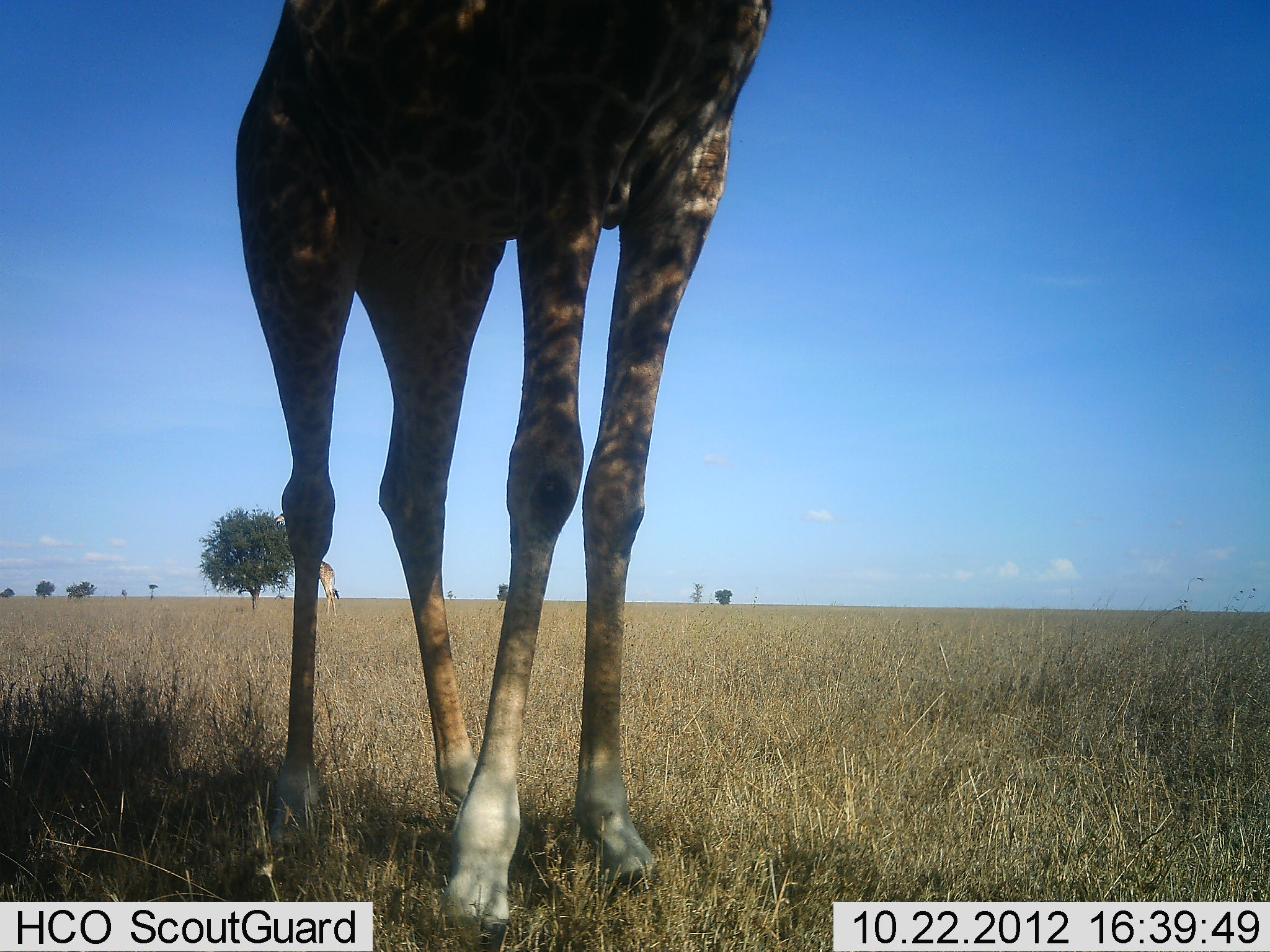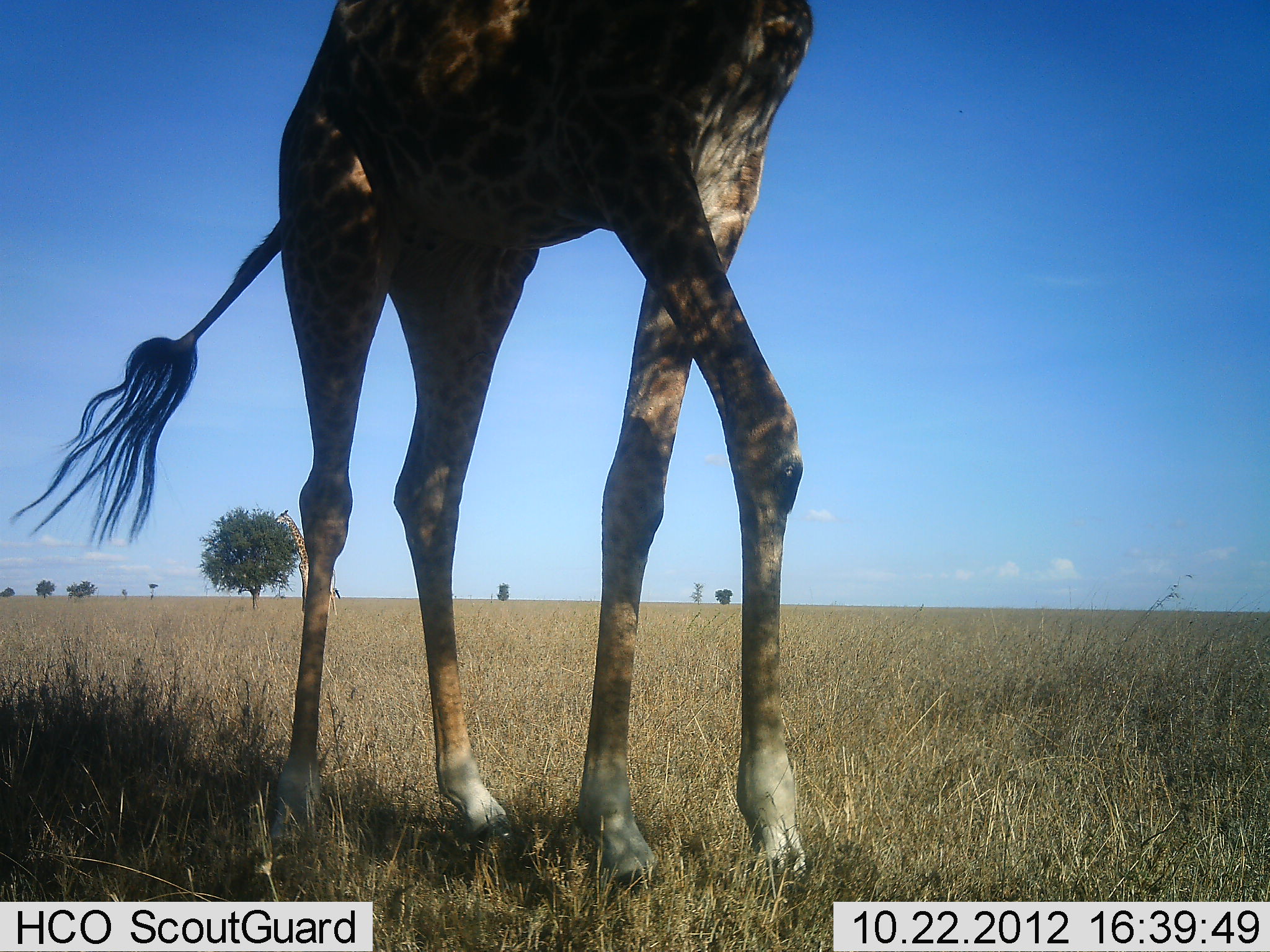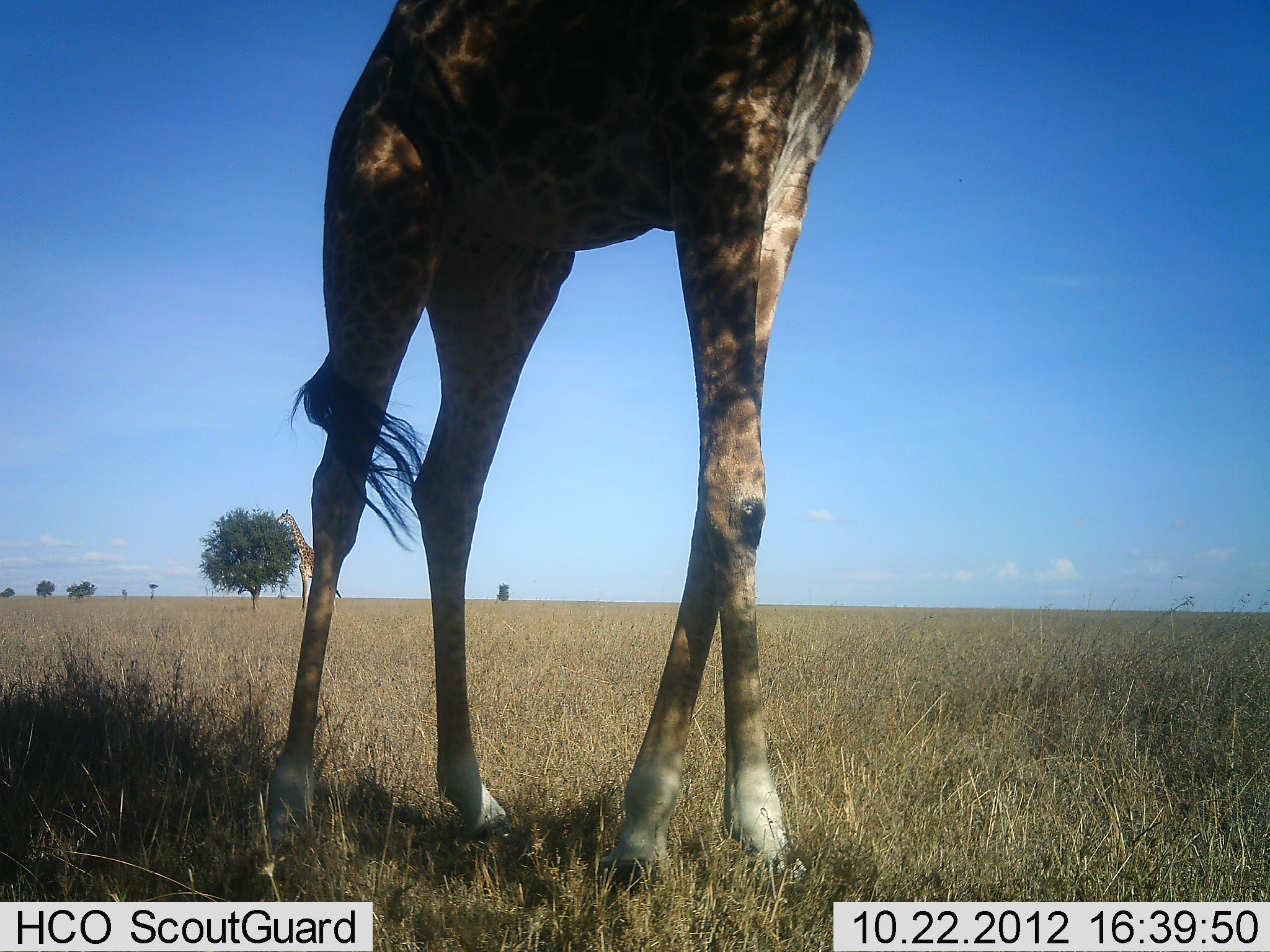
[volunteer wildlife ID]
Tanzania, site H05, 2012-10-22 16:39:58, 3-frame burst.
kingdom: Animalia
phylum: Chordata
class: Mammalia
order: Artiodactyla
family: Giraffidae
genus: Giraffa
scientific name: Giraffa camelopardalis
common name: giraffe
Giraffe (Giraffa camelopardalis), count 1. Behavior (volunteer vote fractions): standing 60%, resting 0%, moving 30%, interacting 0%. Young present (vote fraction): 0%. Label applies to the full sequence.